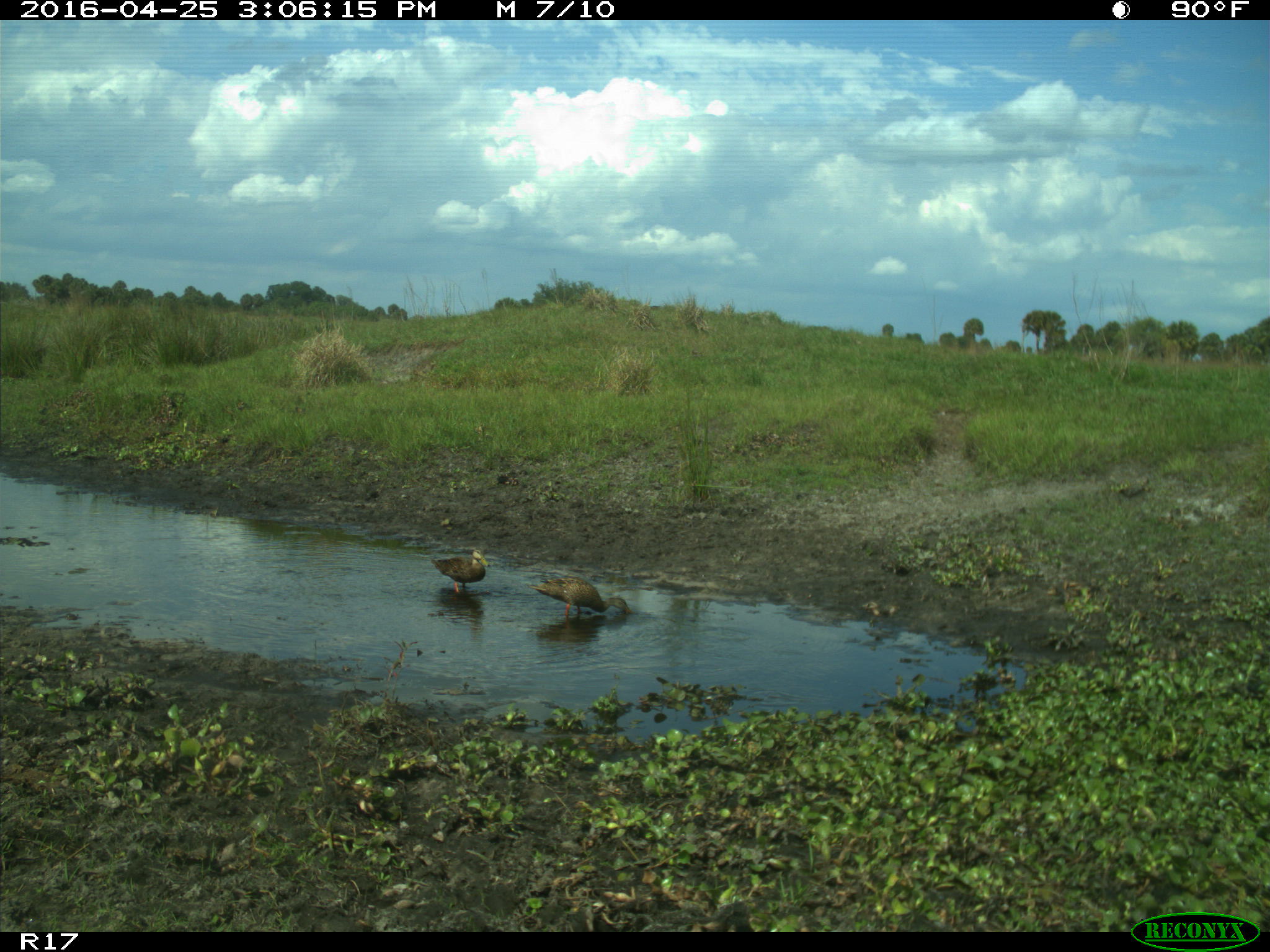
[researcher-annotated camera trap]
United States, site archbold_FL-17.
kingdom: Animalia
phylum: Chordata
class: Aves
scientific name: Aves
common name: birds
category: unidentified bird